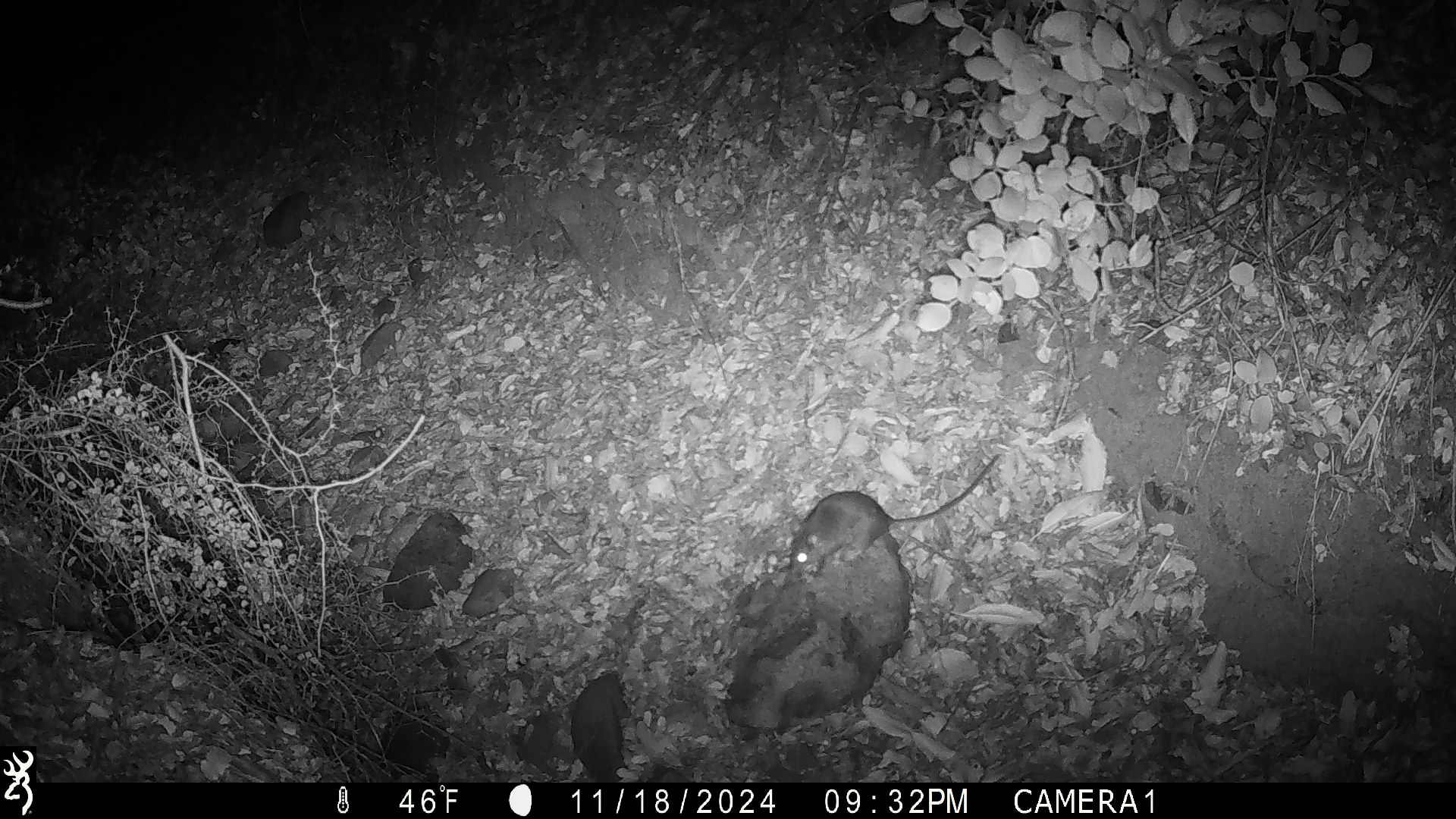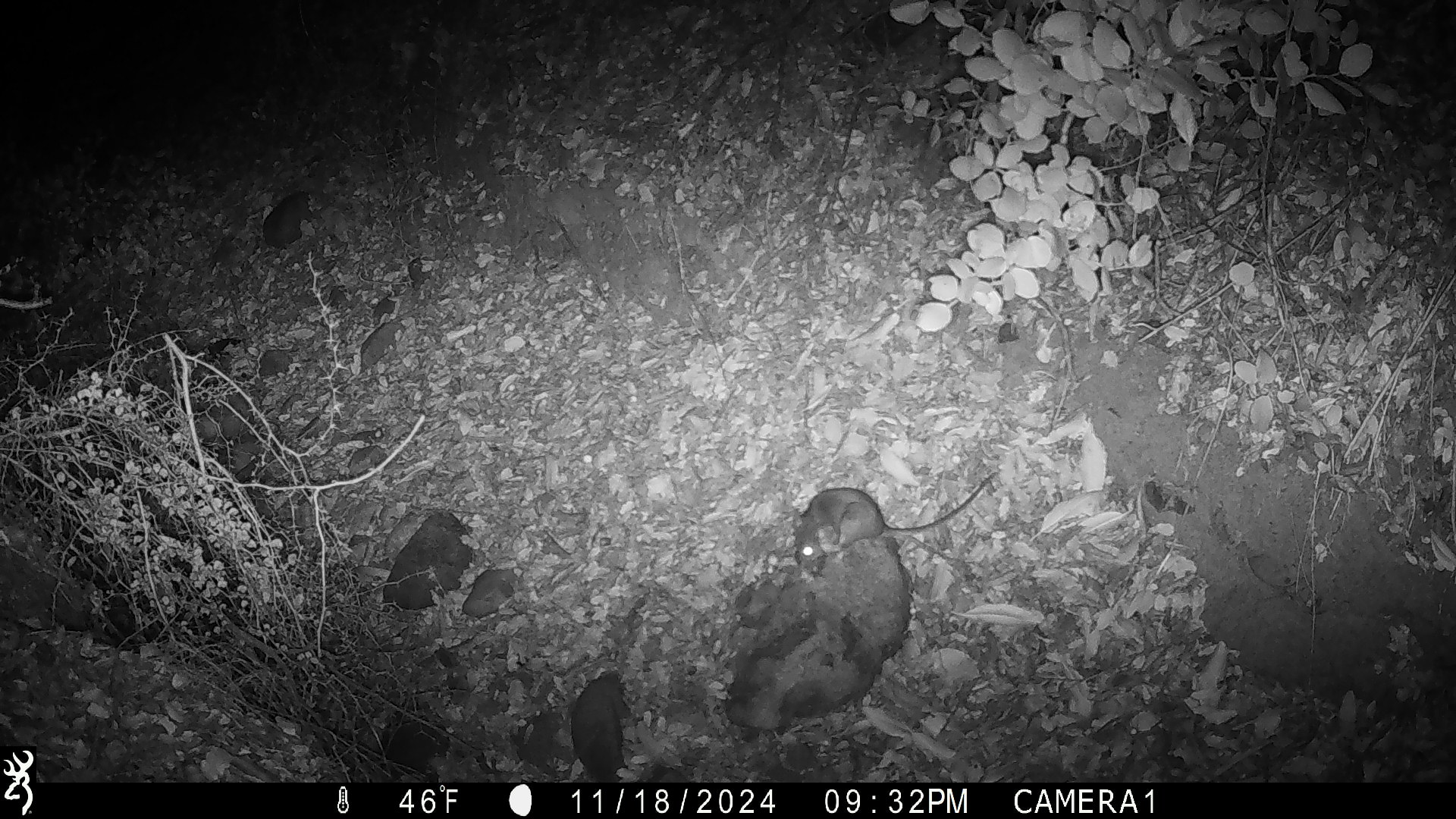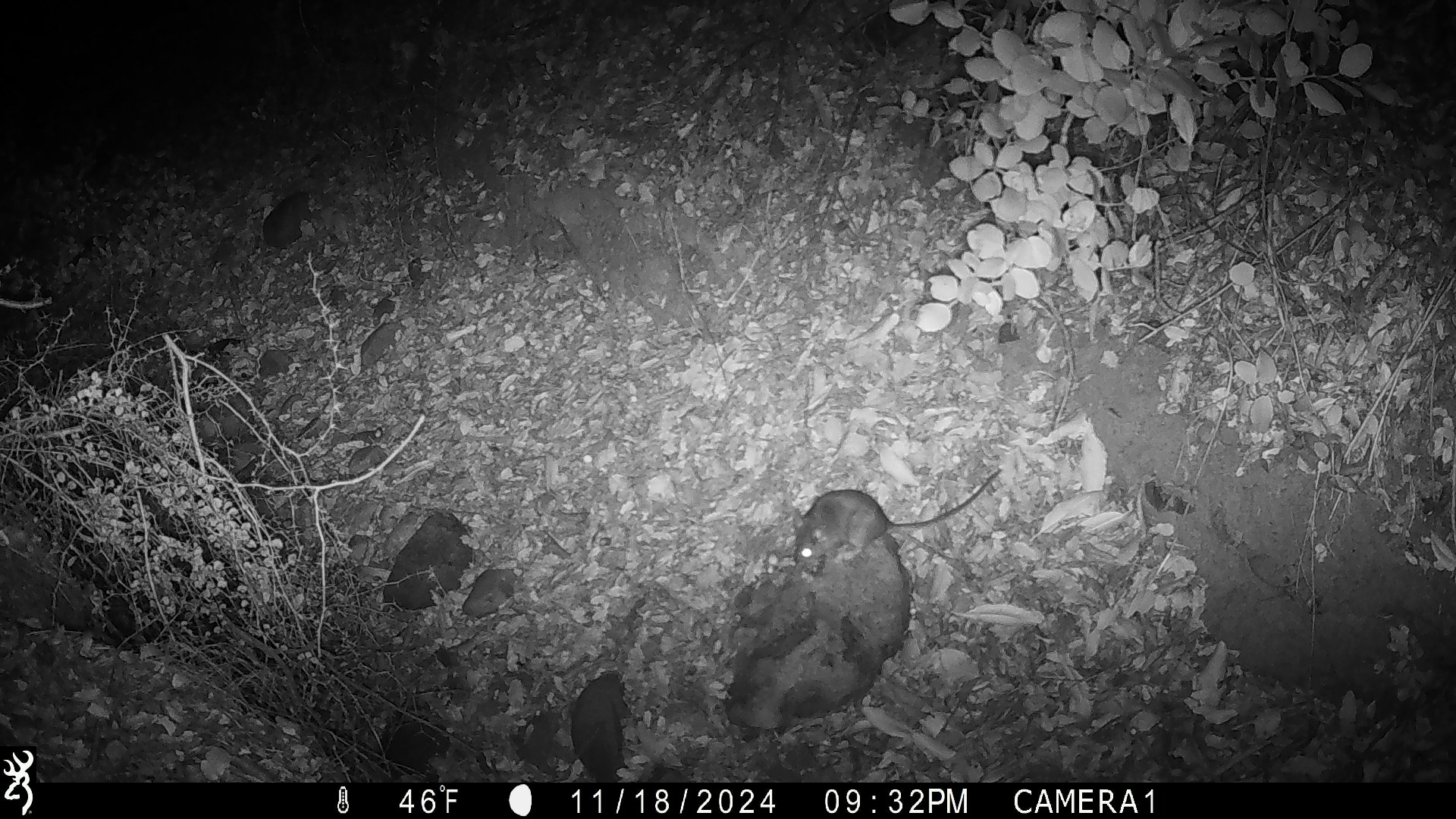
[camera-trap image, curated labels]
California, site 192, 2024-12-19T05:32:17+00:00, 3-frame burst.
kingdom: Animalia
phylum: Chordata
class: Mammalia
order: Rodentia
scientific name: Rodentia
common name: mouse or rat